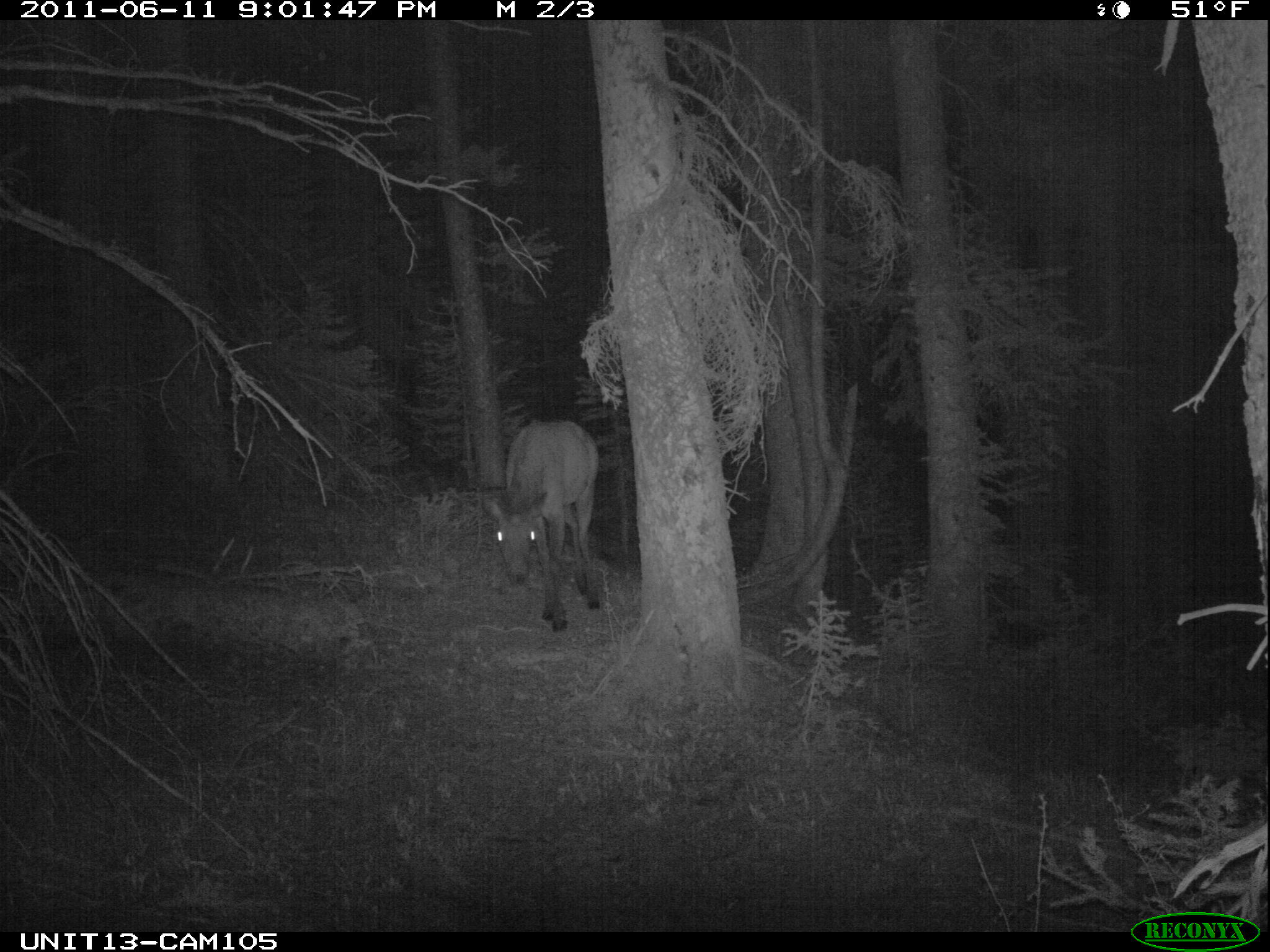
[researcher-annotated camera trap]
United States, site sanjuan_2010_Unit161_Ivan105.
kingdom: Animalia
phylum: Chordata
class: Mammalia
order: Artiodactyla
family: Cervidae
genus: Cervus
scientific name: Cervus elaphus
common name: red deer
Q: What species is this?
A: Cervus elaphus (red deer).